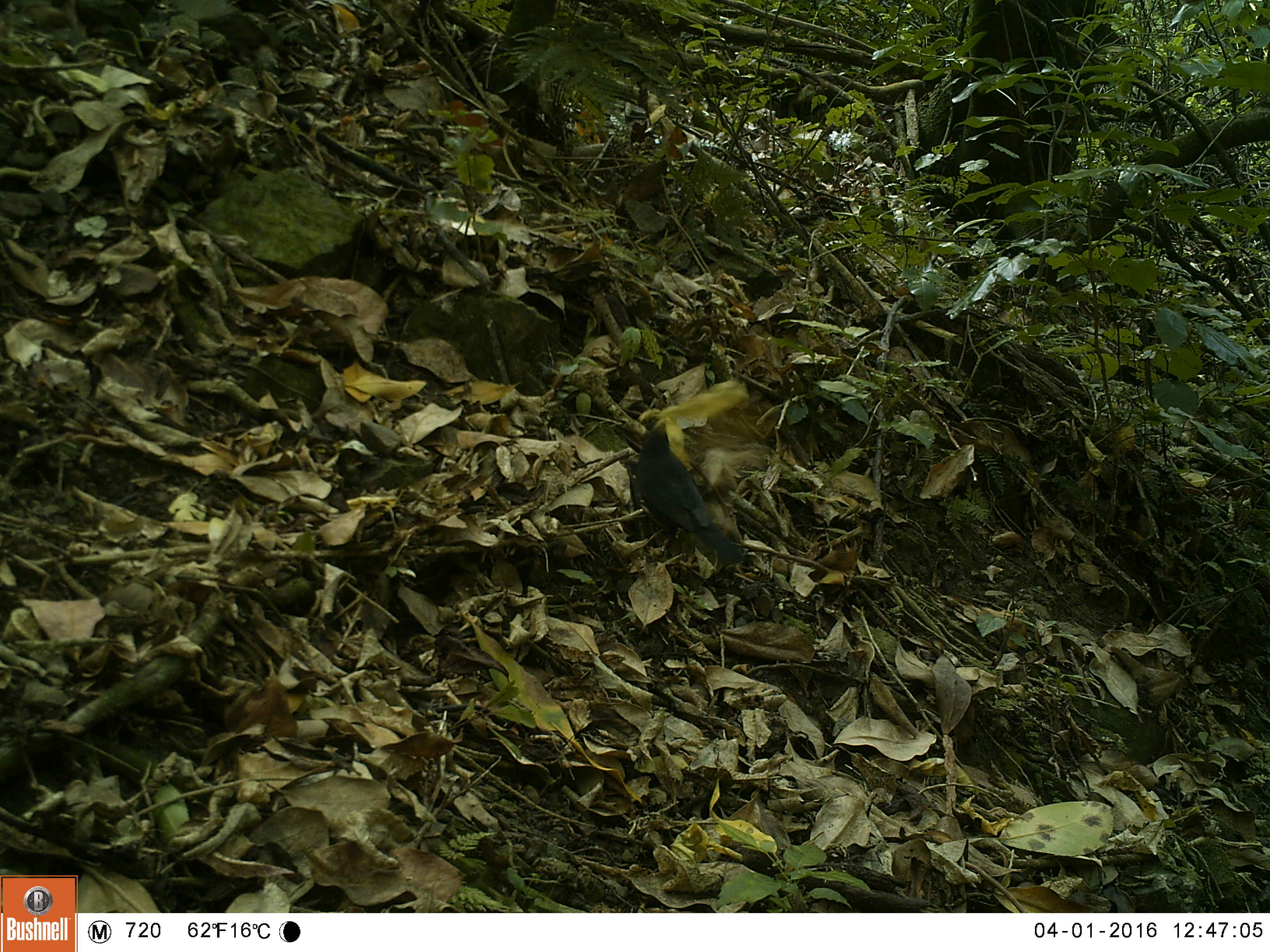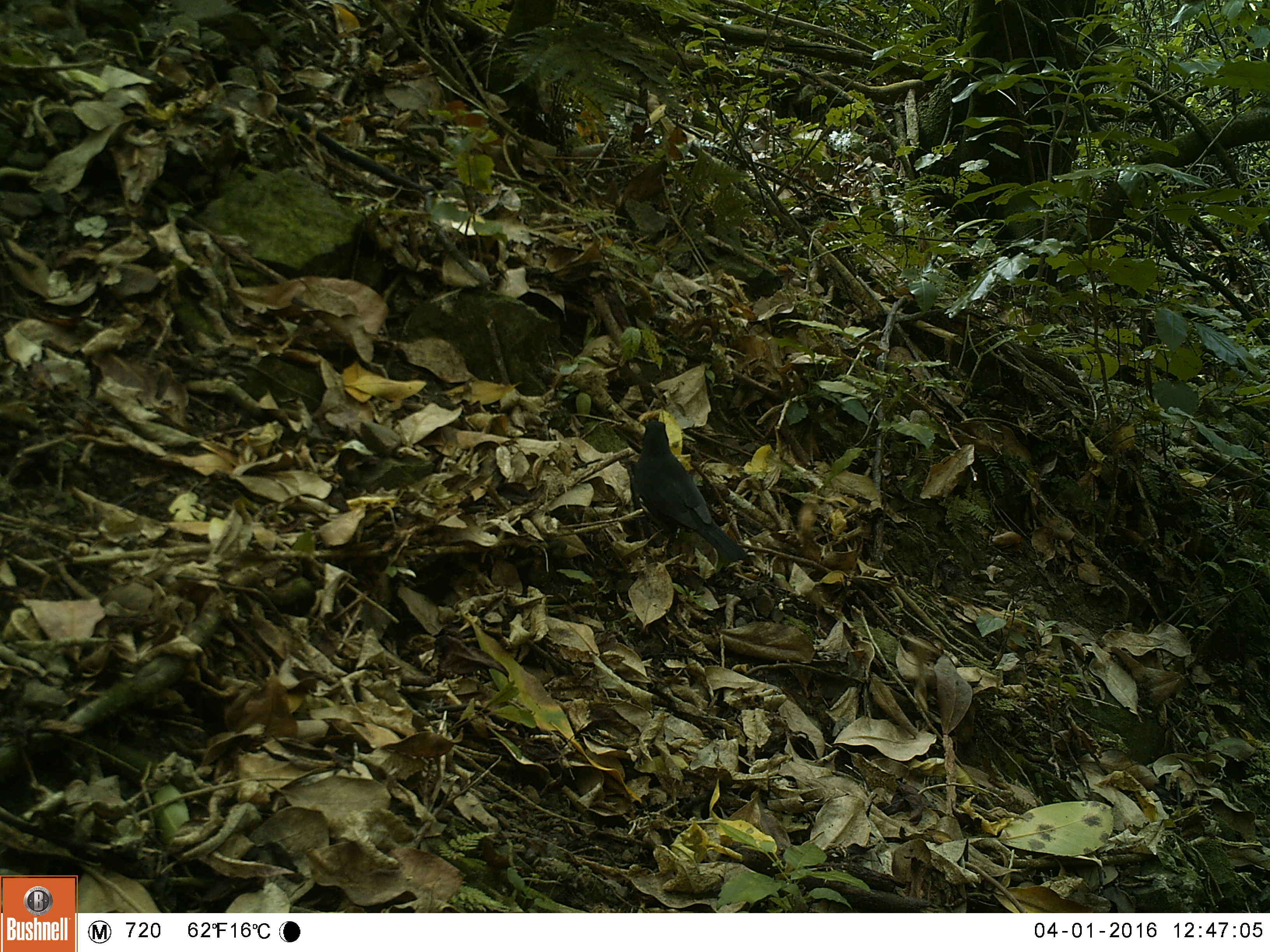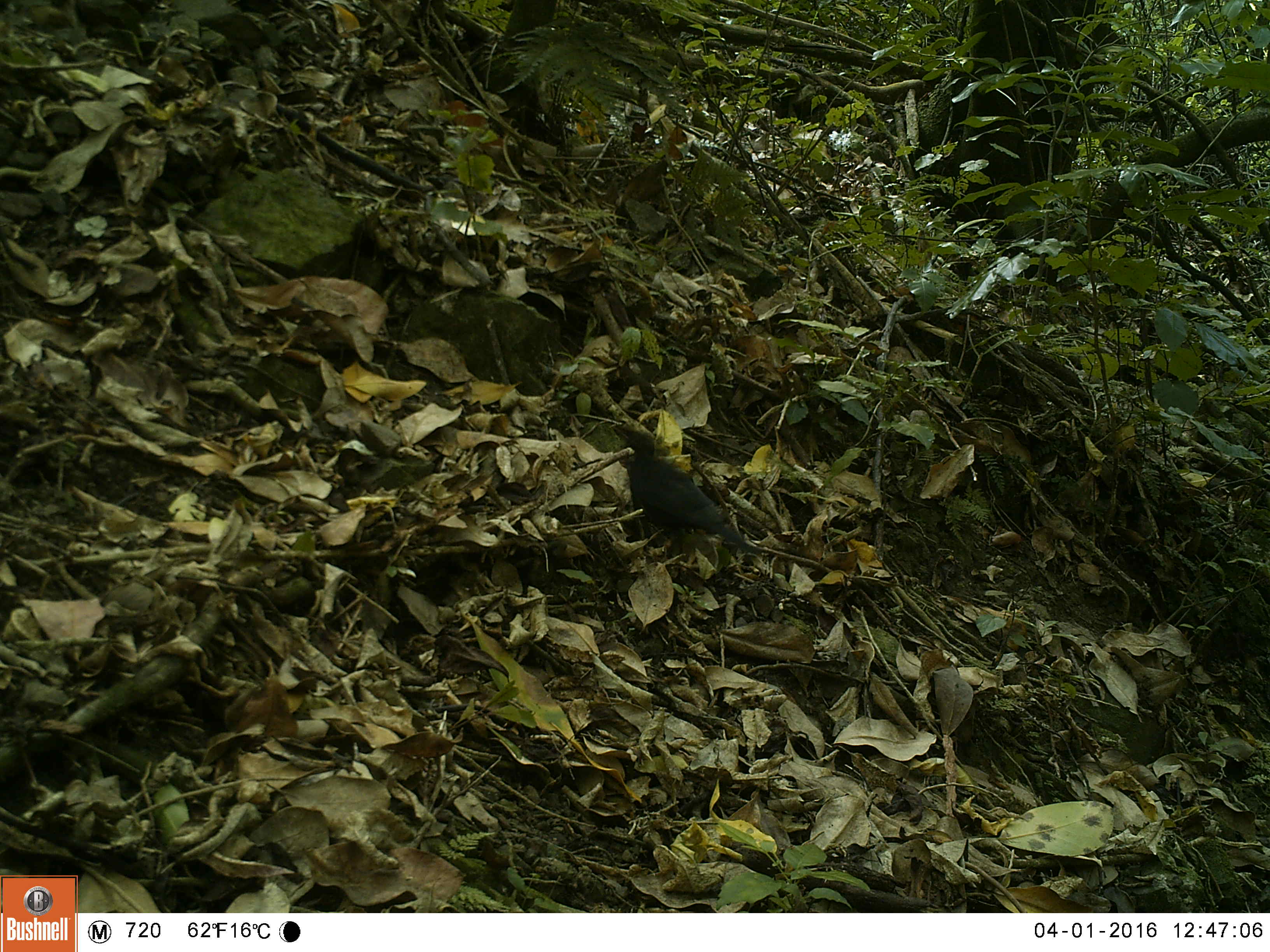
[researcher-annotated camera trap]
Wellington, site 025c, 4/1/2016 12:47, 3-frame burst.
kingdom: Animalia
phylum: Chordata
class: Aves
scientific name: Aves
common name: bird